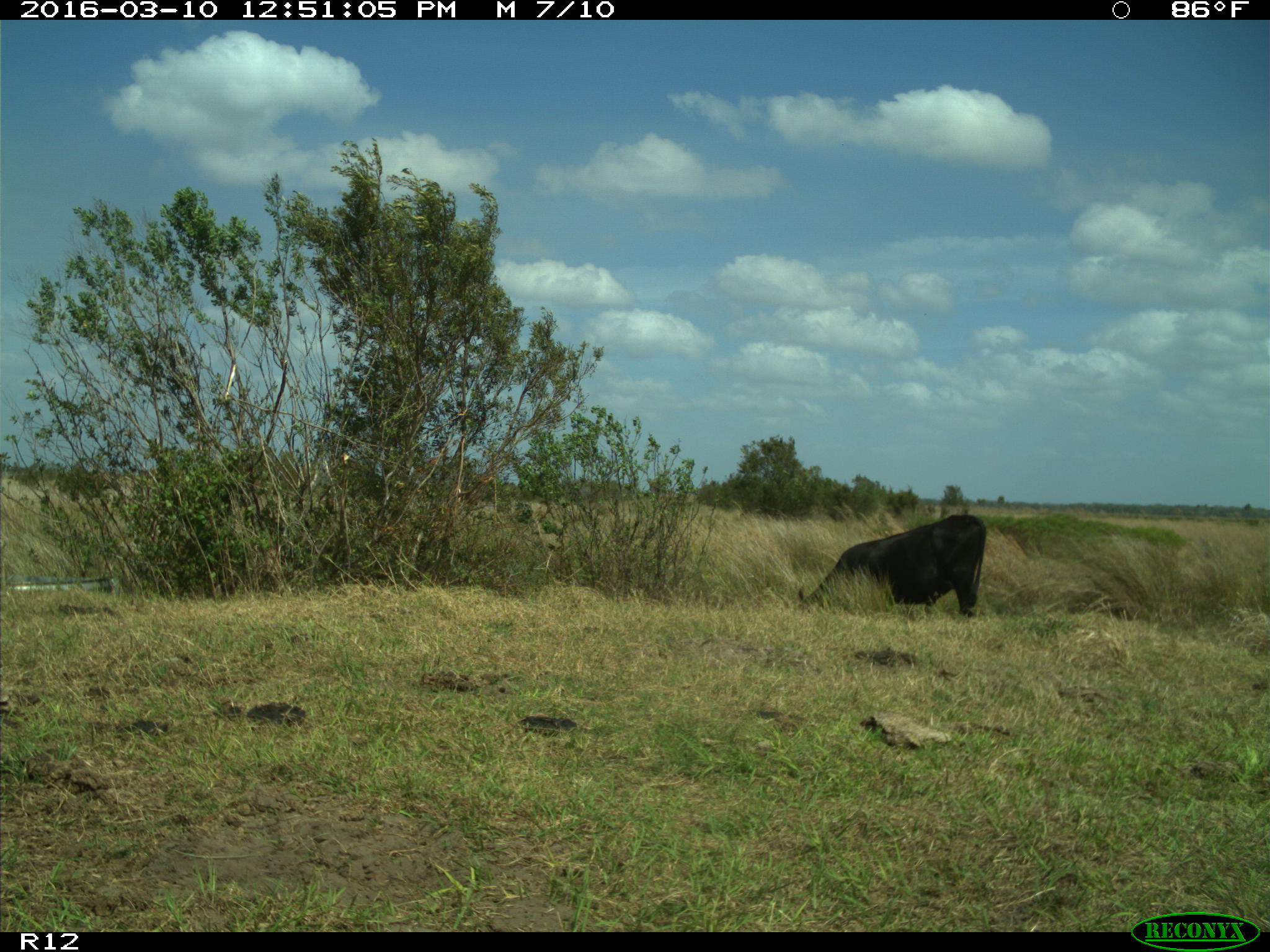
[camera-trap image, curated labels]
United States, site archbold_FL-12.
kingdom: Animalia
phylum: Chordata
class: Mammalia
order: Artiodactyla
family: Bovidae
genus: Bos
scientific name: Bos taurus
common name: domestic cow